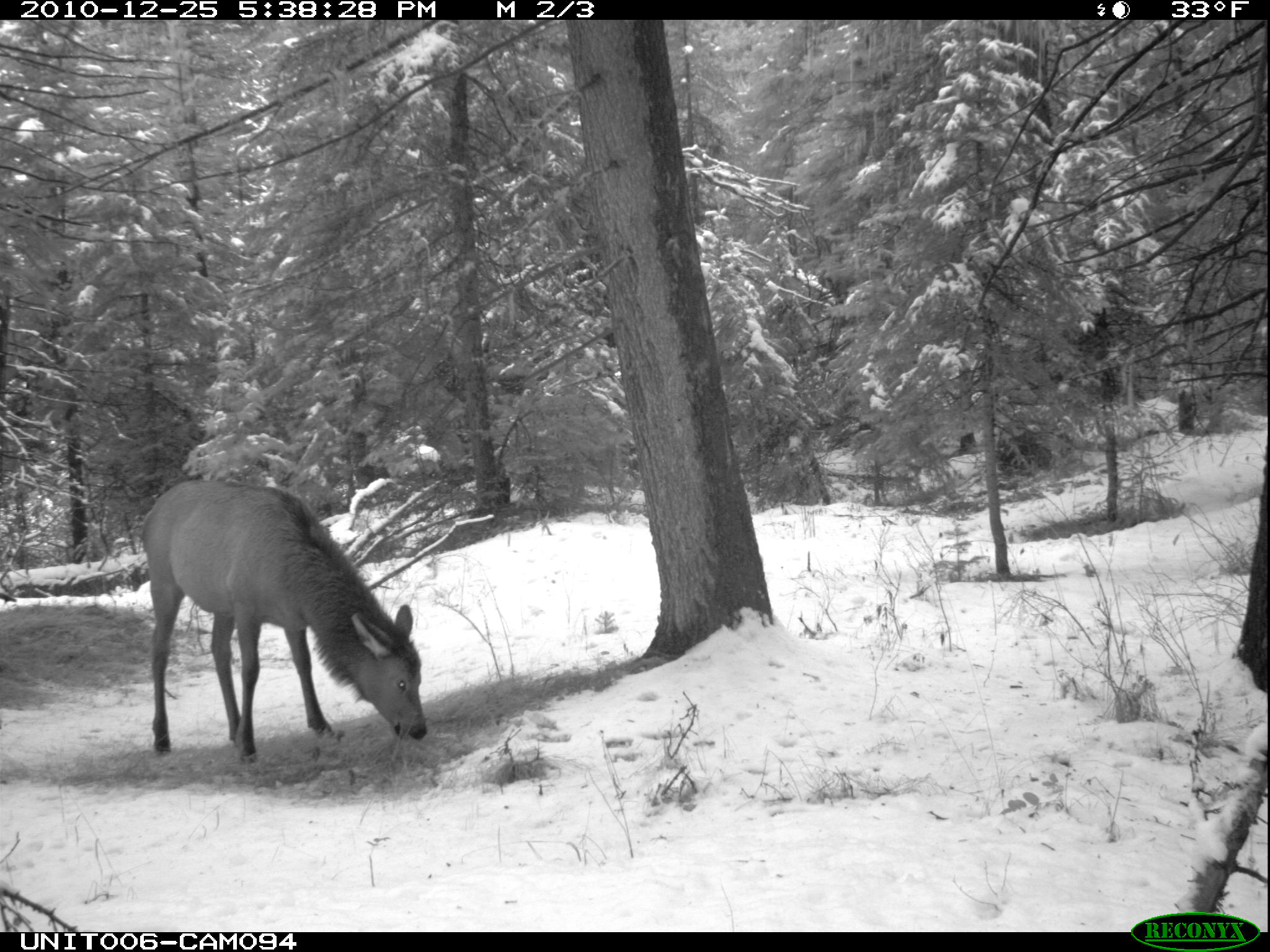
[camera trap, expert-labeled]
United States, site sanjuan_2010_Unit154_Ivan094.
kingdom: Animalia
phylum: Chordata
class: Mammalia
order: Artiodactyla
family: Cervidae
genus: Cervus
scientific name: Cervus elaphus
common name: red deer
Cervus elaphus (red deer).